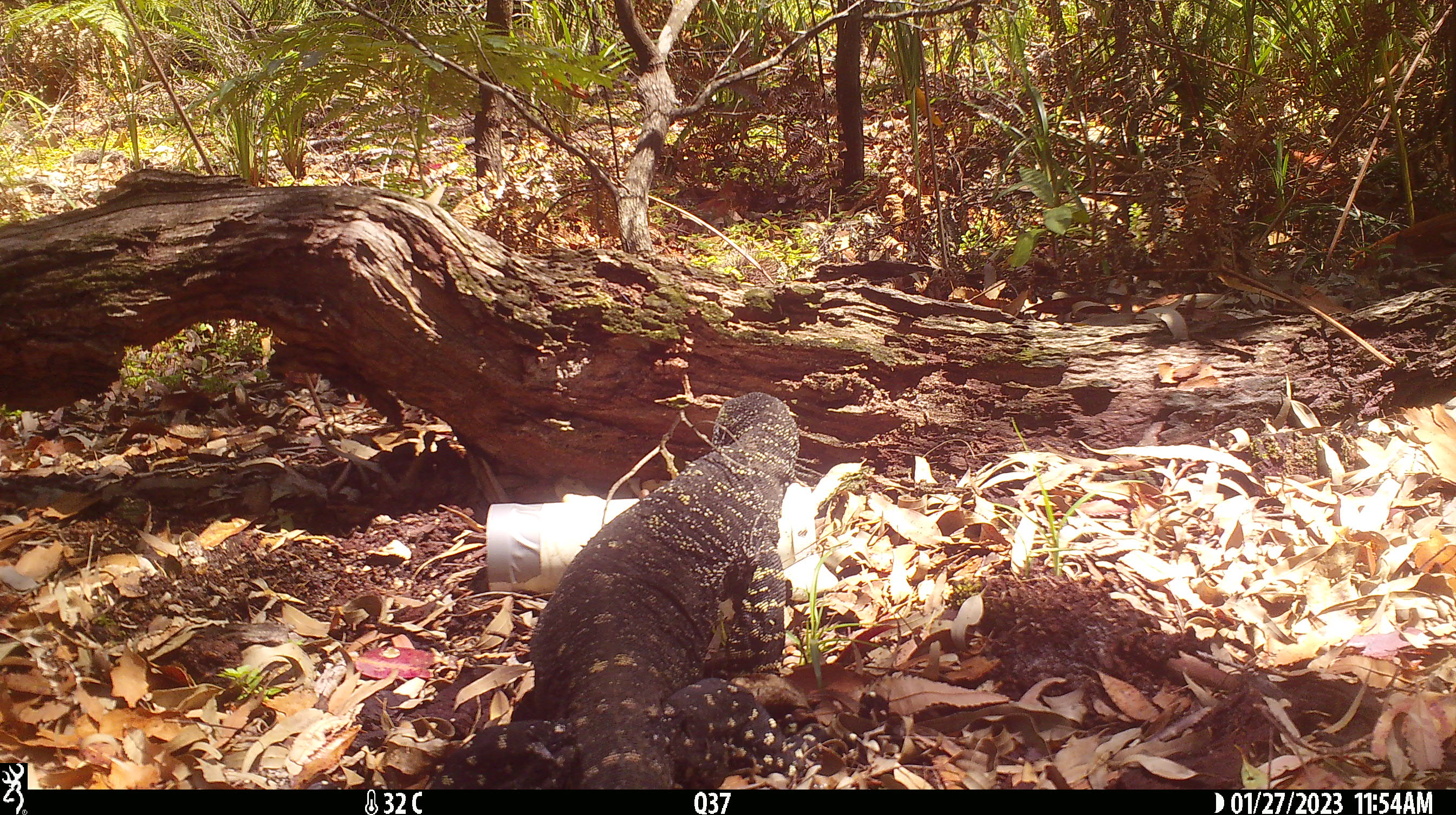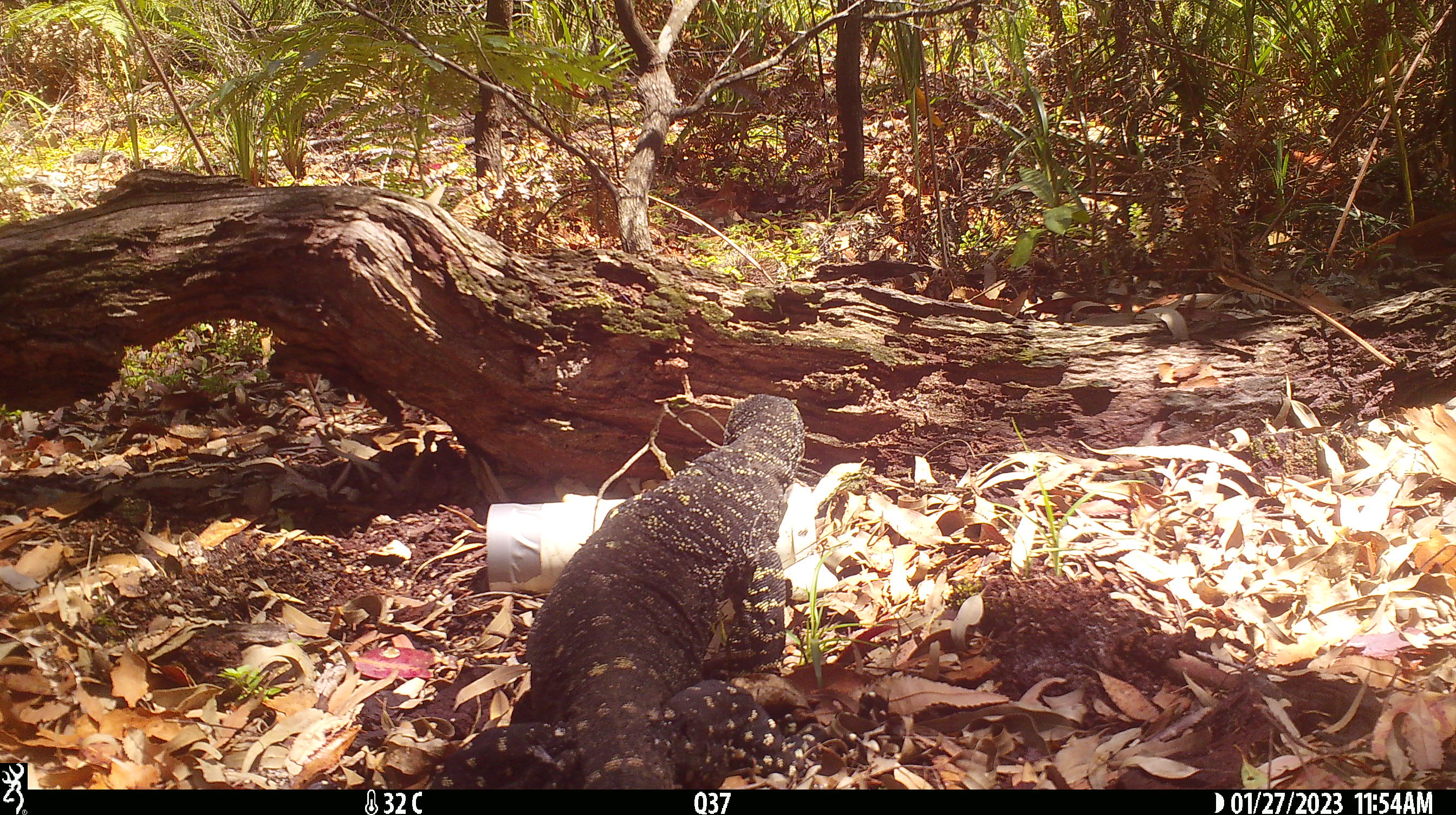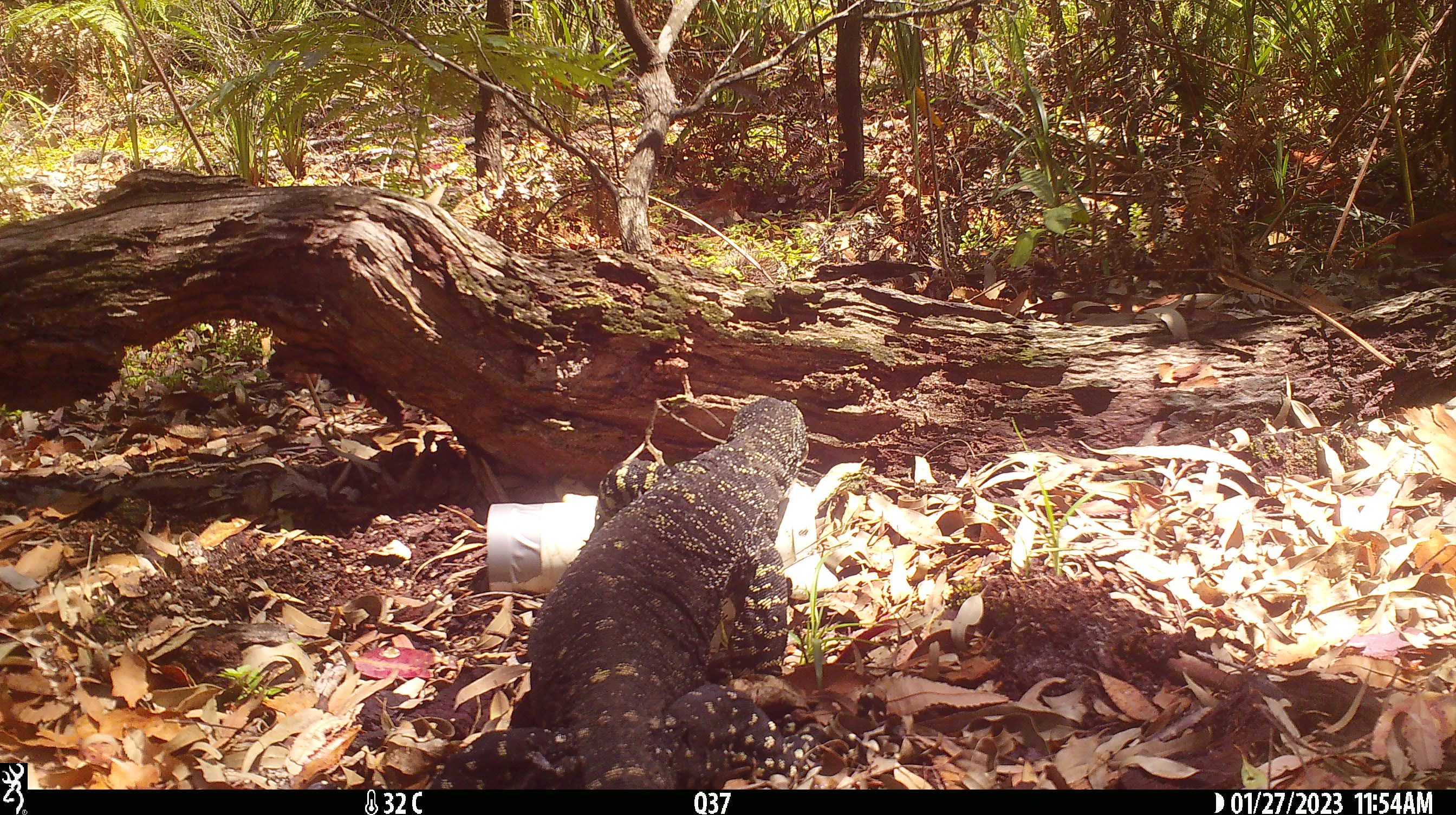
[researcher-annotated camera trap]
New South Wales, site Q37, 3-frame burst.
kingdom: Animalia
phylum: Chordata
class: Reptilia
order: Squamata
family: Varanidae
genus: Varanus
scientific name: Varanus varius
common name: lace monitor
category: goanna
Goanna (lace monitor) (Varanus varius).